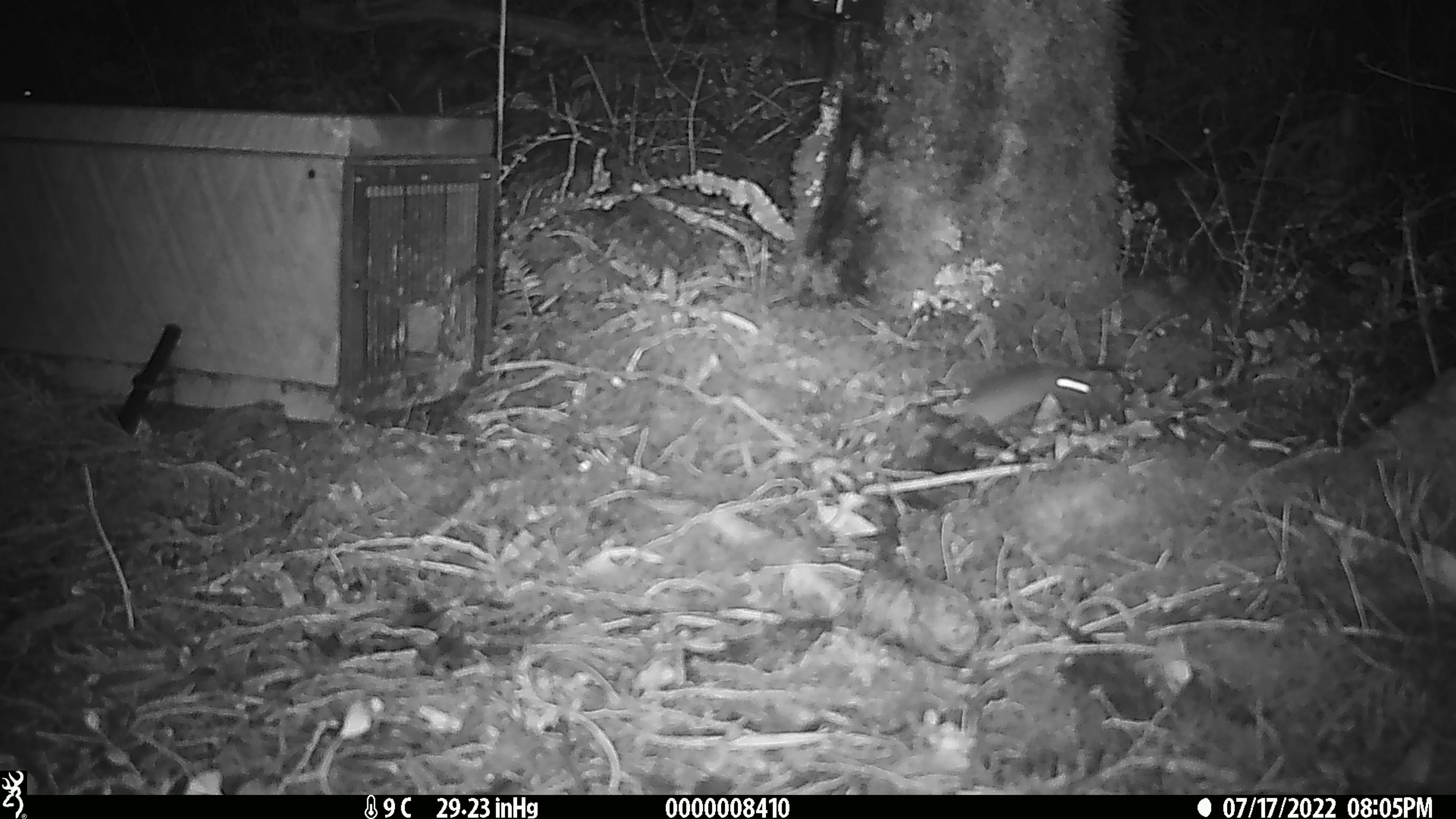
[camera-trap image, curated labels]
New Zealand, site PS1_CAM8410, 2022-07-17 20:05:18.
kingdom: Animalia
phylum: Chordata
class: Mammalia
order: Rodentia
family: Muridae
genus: Mus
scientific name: Mus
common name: mouse